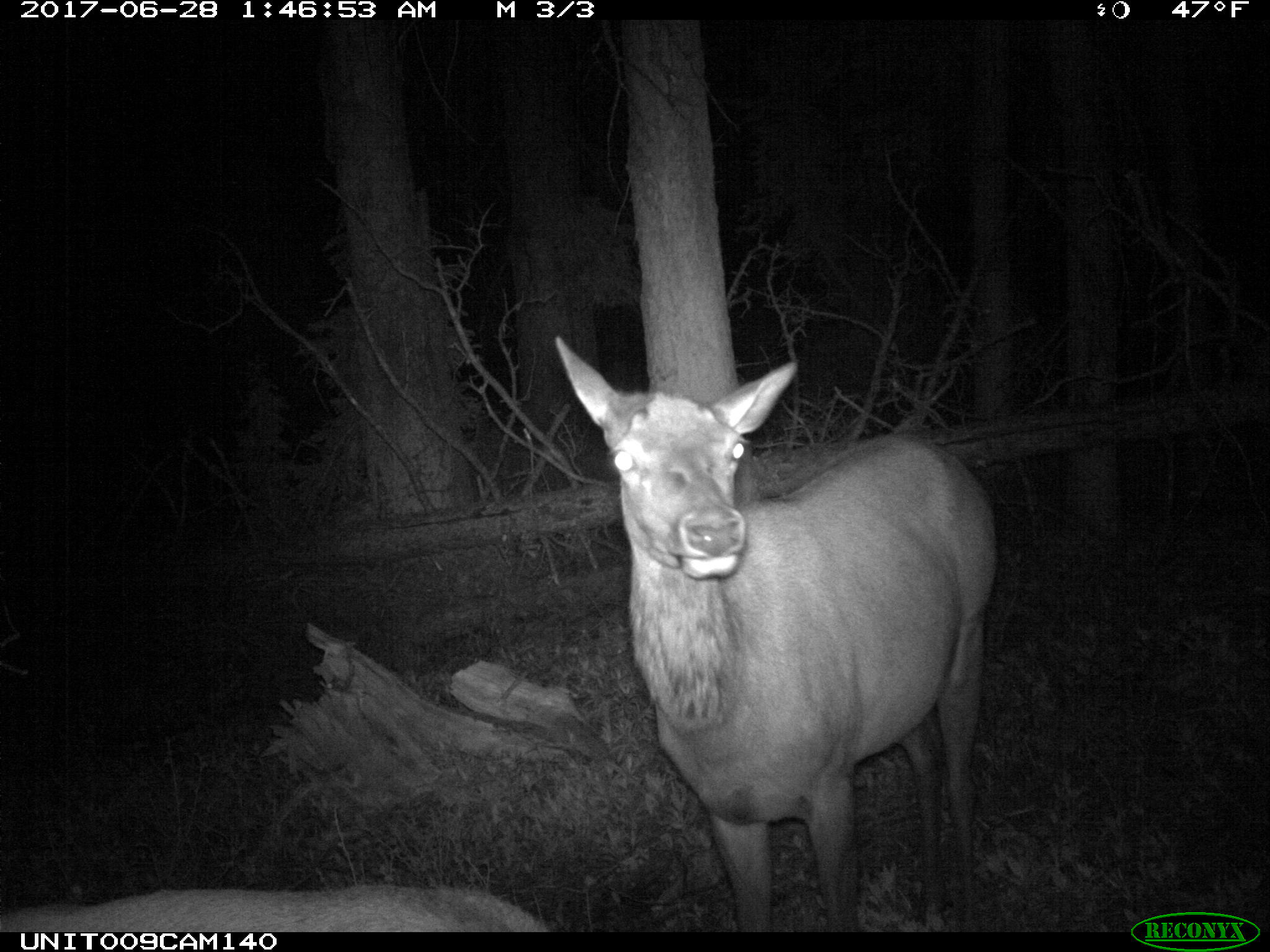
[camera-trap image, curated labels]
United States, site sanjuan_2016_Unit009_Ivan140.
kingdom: Animalia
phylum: Chordata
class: Mammalia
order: Artiodactyla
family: Cervidae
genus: Cervus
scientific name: Cervus elaphus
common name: red deer